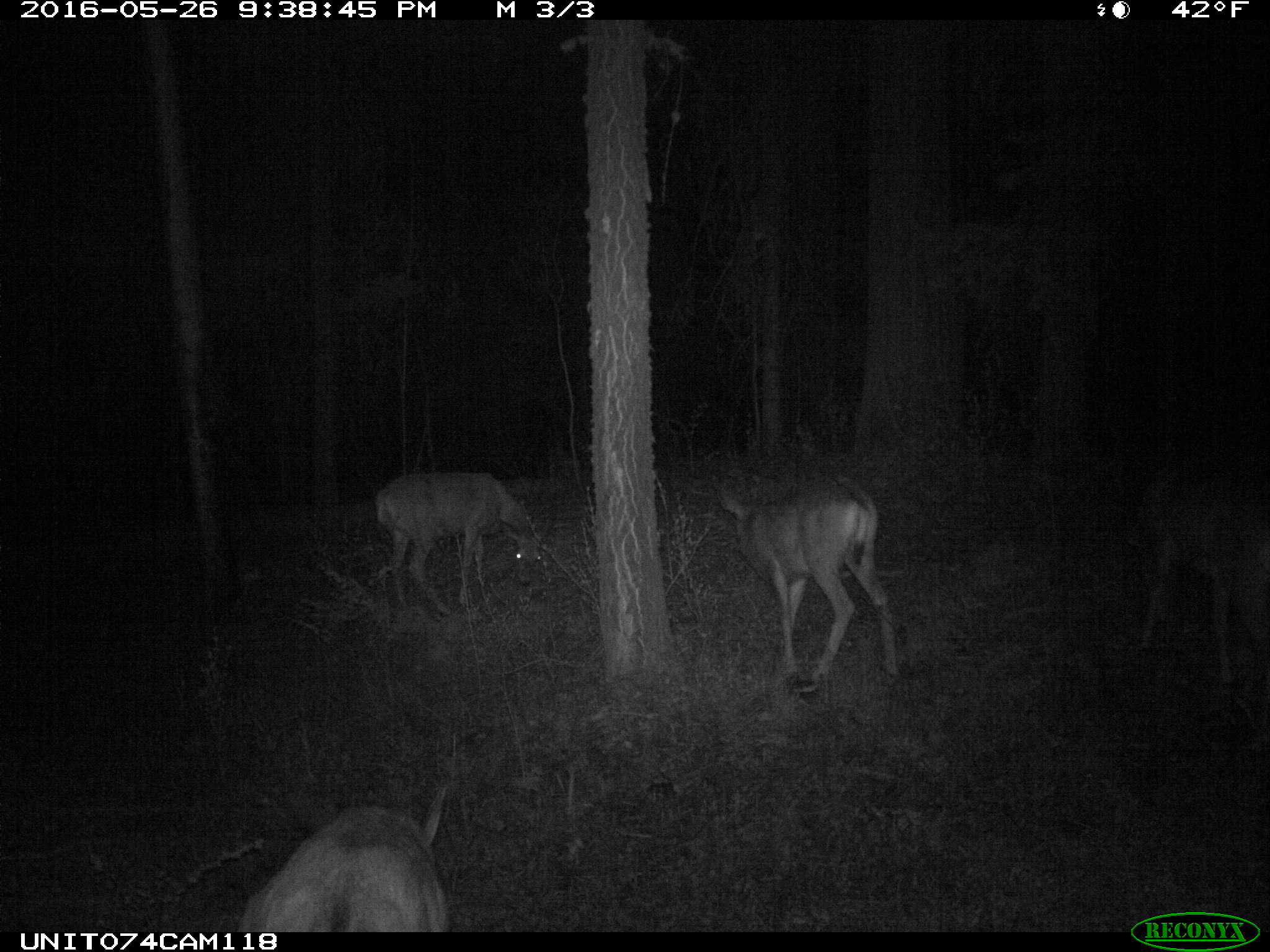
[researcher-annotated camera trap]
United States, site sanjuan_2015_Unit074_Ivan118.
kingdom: Animalia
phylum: Chordata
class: Mammalia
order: Artiodactyla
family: Cervidae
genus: Odocoileus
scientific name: Odocoileus hemionus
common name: mule deer